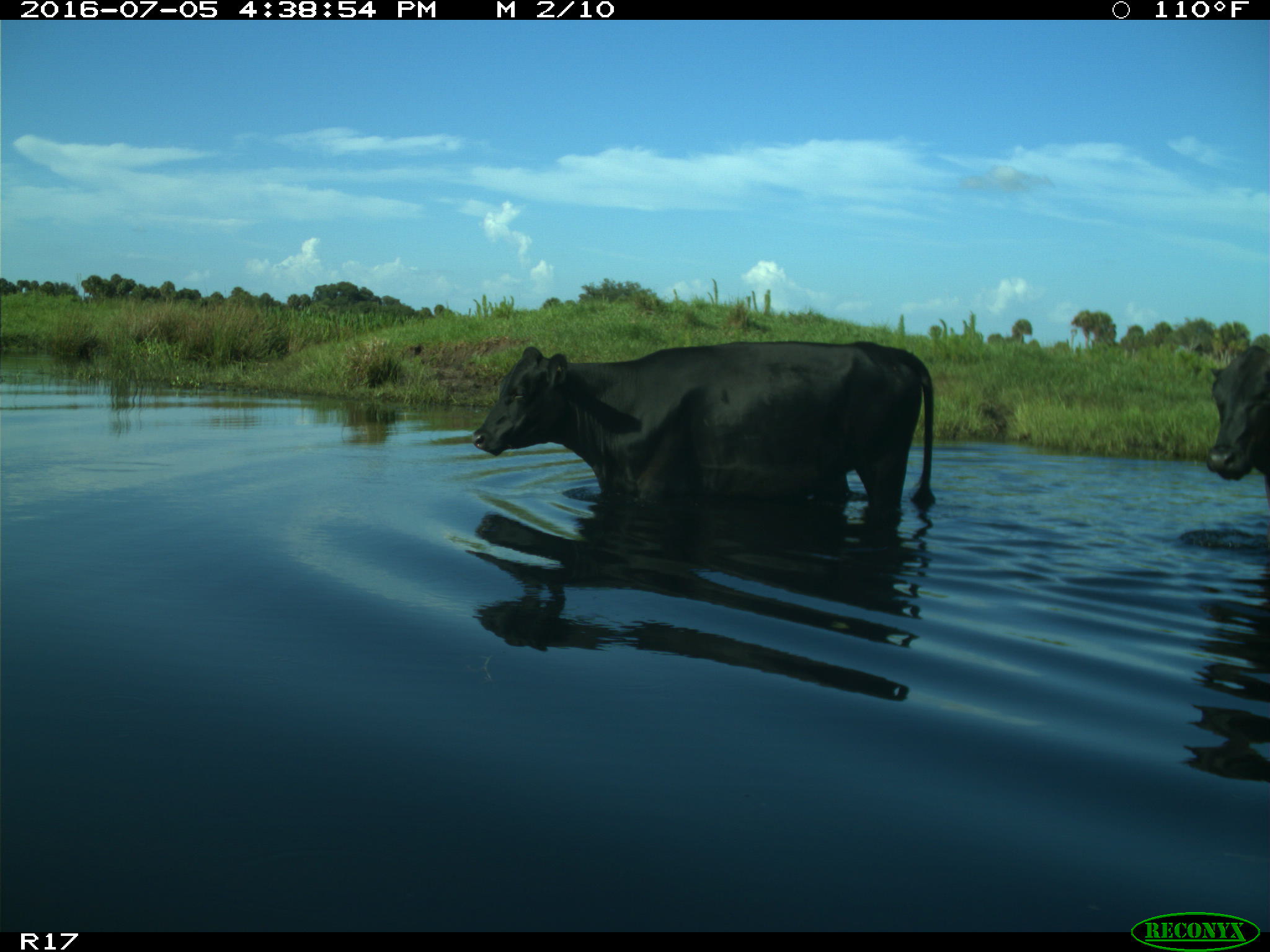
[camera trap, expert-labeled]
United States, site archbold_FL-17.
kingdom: Animalia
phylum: Chordata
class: Mammalia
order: Artiodactyla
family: Bovidae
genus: Bos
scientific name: Bos taurus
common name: domestic cow